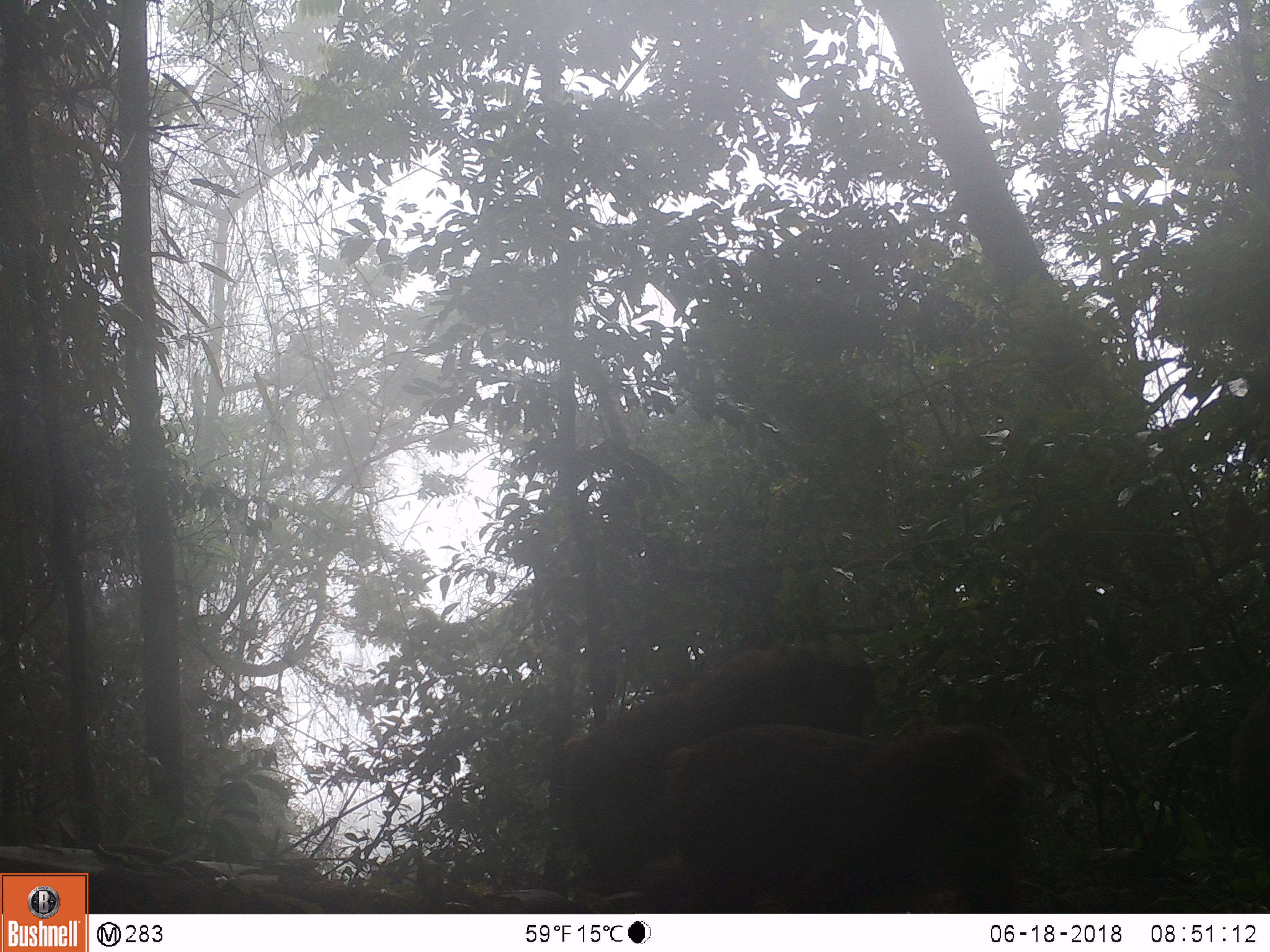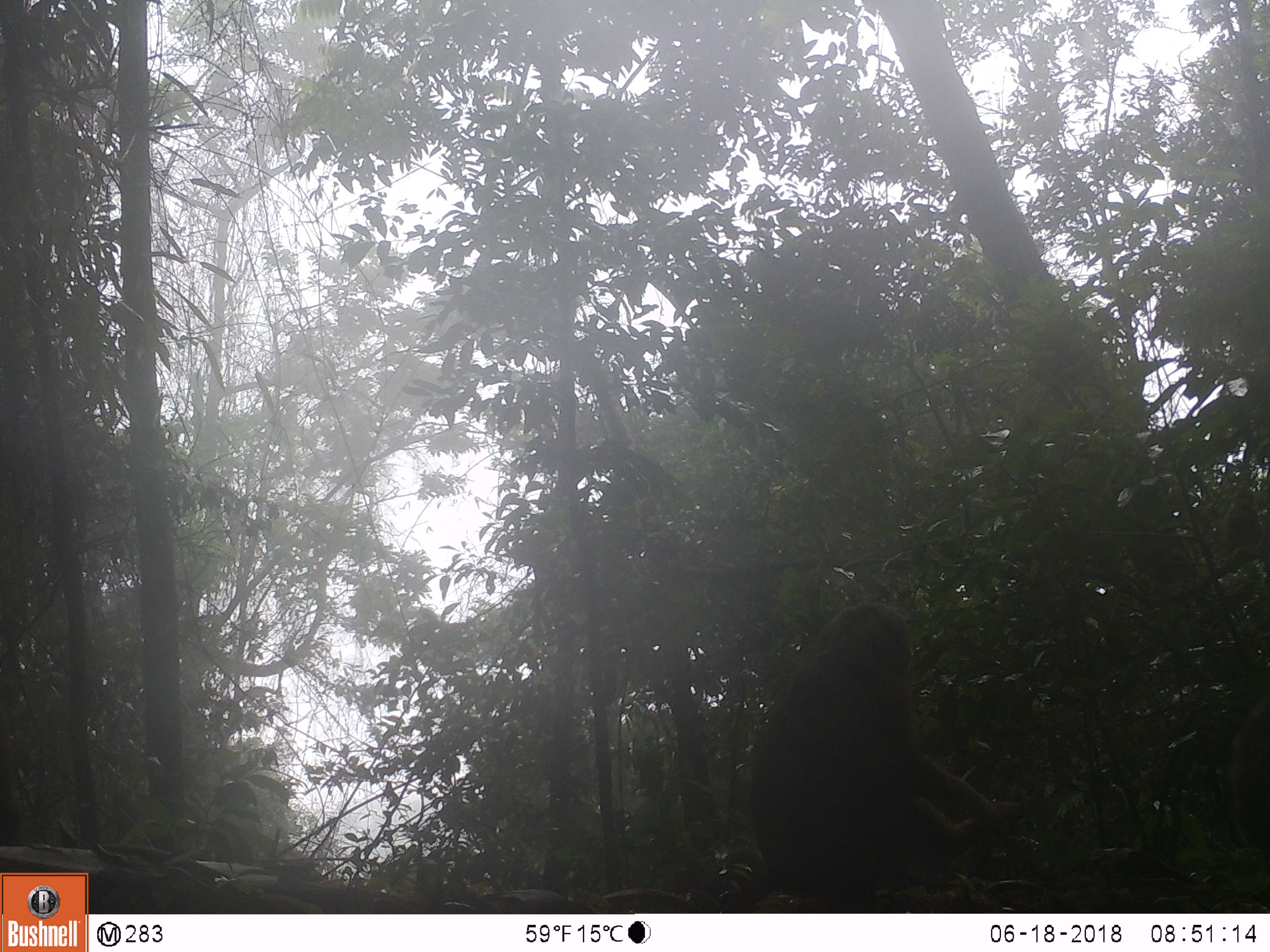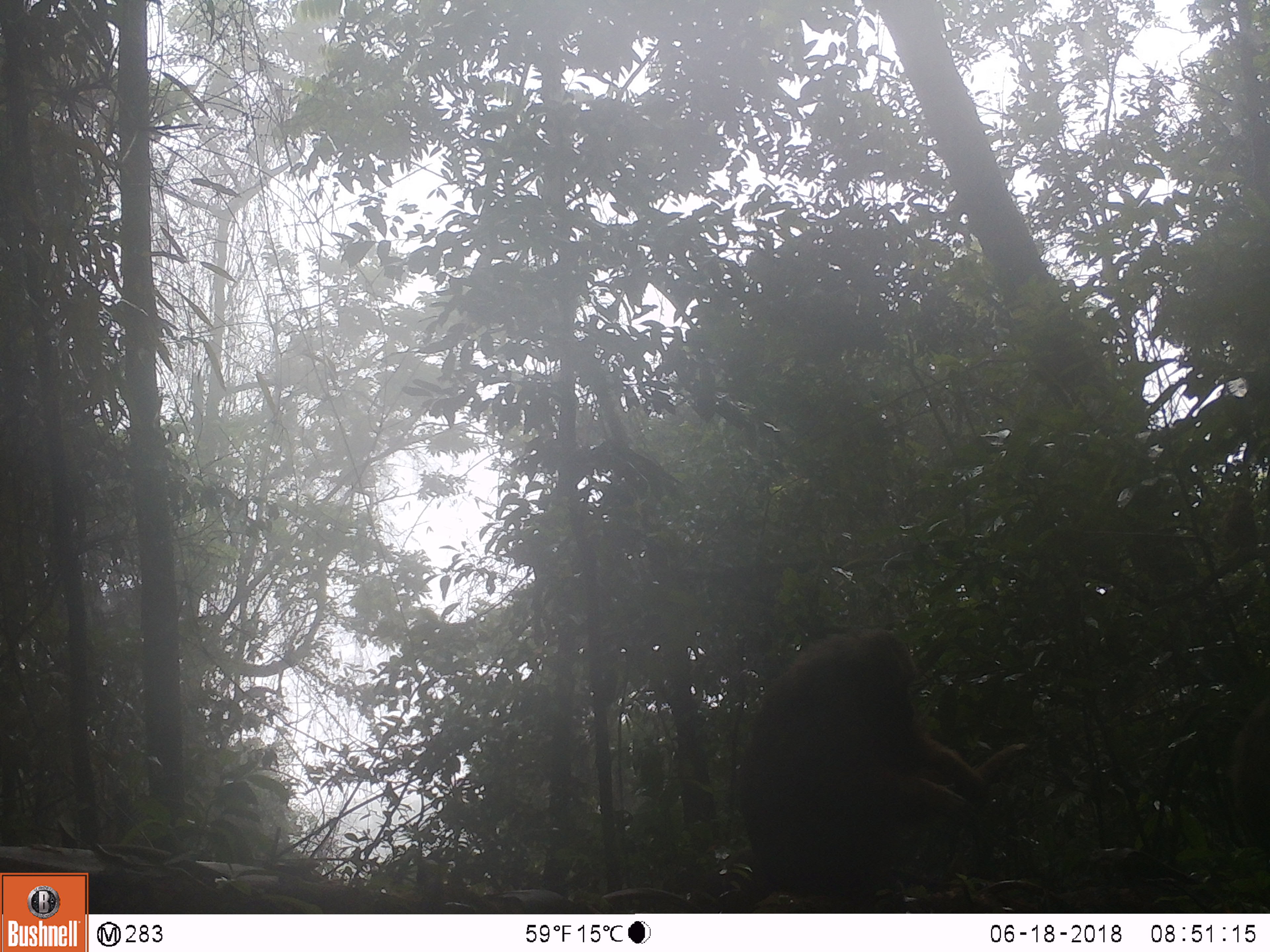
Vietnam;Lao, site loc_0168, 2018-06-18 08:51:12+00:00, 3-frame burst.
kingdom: Animalia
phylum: Chordata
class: Mammalia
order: Primates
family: Cercopithecidae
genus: Macaca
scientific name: Macaca arctoides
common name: stump-tailed macaque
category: stump tailed macaque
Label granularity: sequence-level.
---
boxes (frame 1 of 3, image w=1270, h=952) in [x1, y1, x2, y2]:
stump tailed macaque: [563, 643, 878, 897]; [667, 725, 1028, 913]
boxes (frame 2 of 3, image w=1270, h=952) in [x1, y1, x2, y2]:
stump tailed macaque: [749, 602, 1023, 898]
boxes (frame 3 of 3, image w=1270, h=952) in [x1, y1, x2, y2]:
stump tailed macaque: [736, 634, 1032, 909]